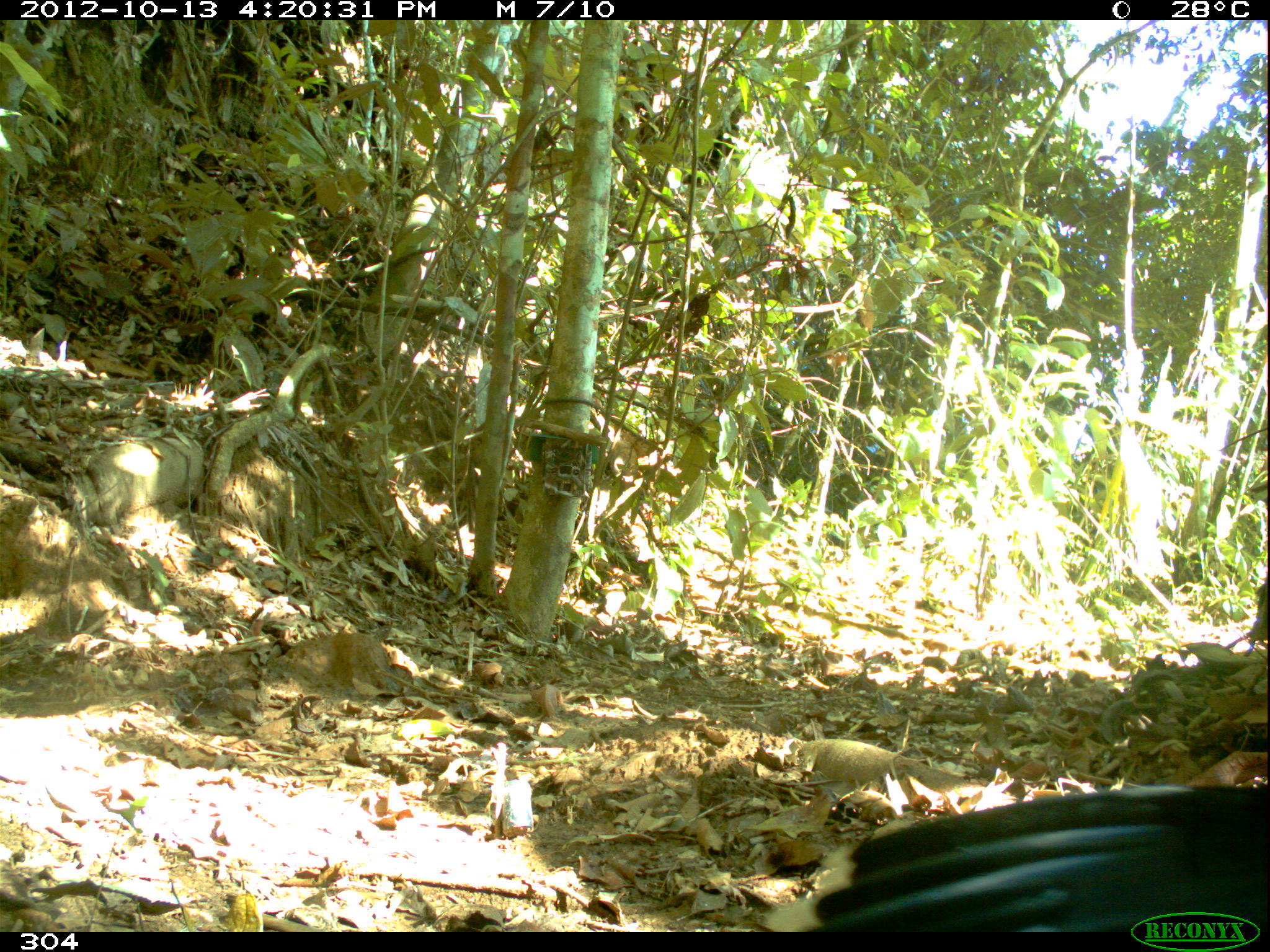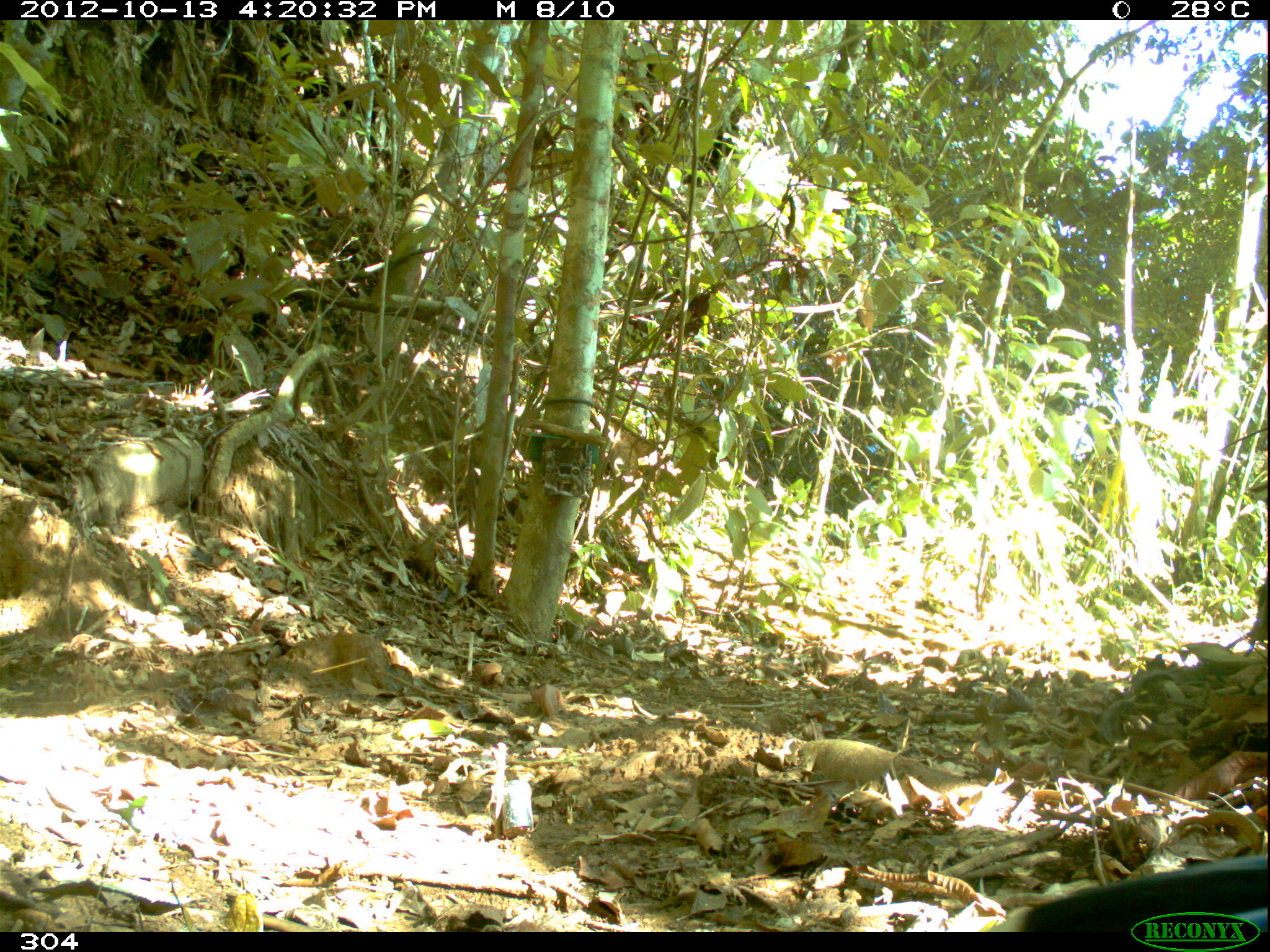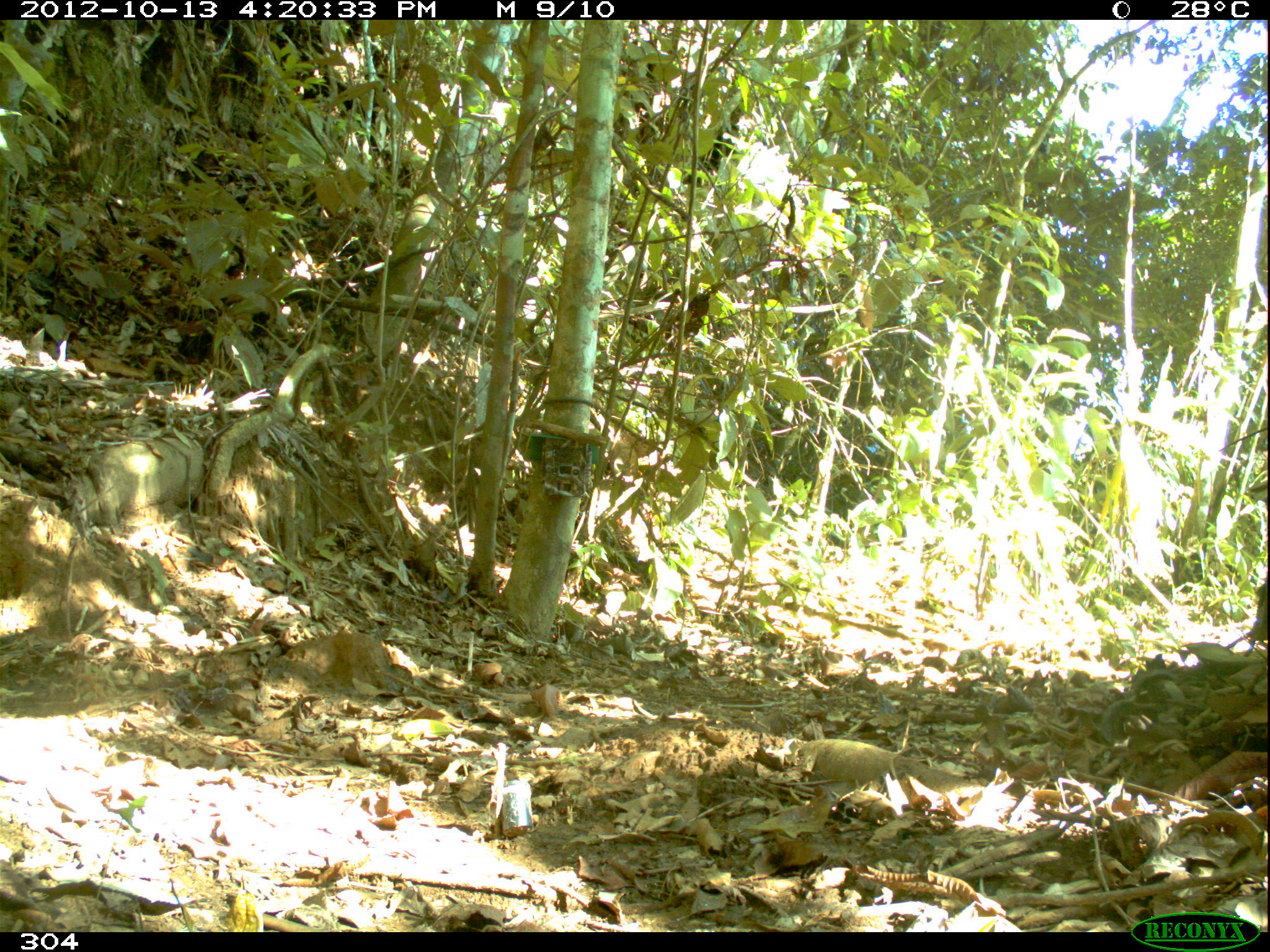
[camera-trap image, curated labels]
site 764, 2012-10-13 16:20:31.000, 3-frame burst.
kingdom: Animalia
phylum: Chordata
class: Aves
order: Galliformes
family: Cracidae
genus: Mitu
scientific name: Mitu tuberosum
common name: razor-billed curassow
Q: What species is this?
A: Mitu tuberosum (razor-billed curassow).